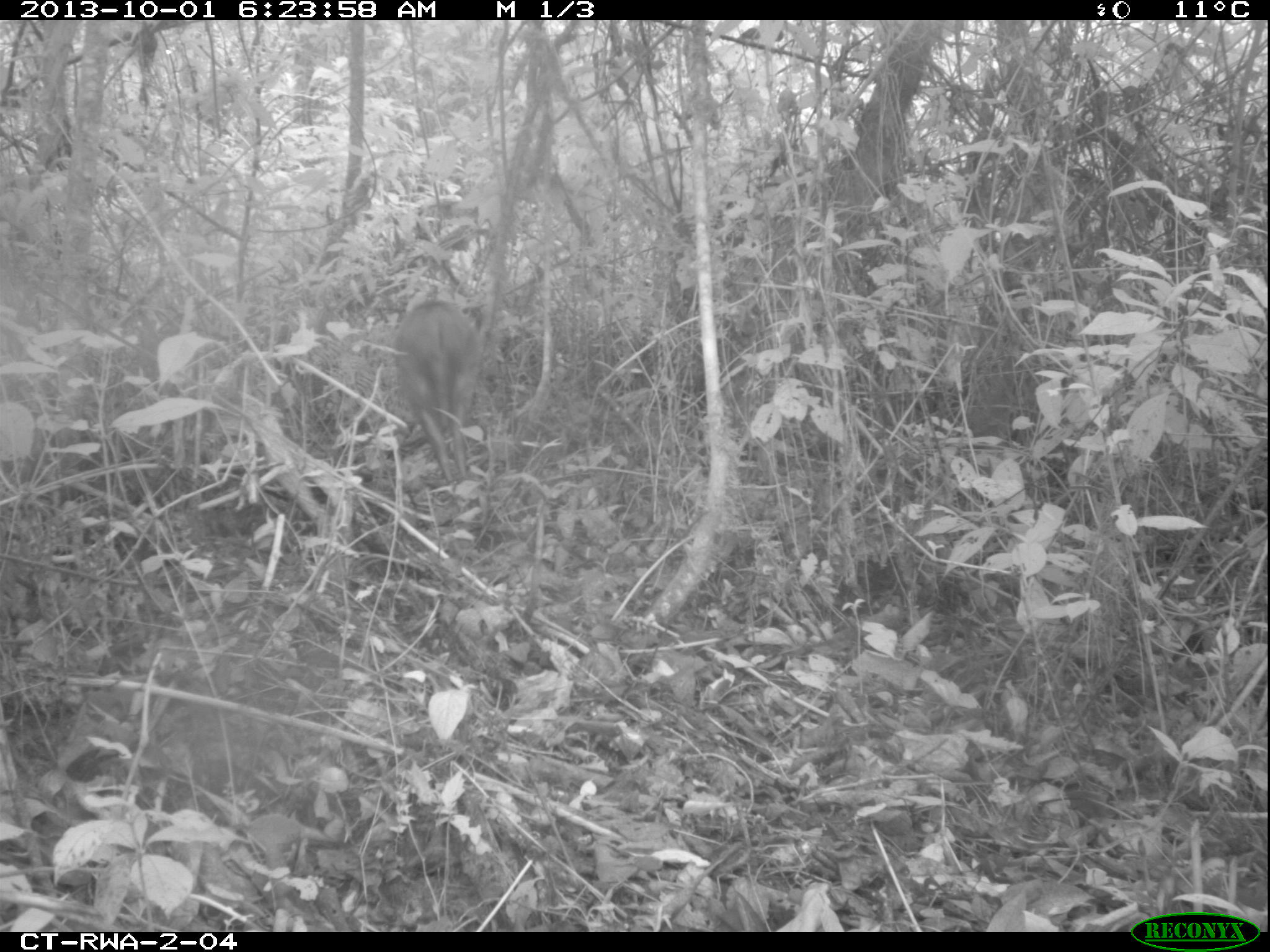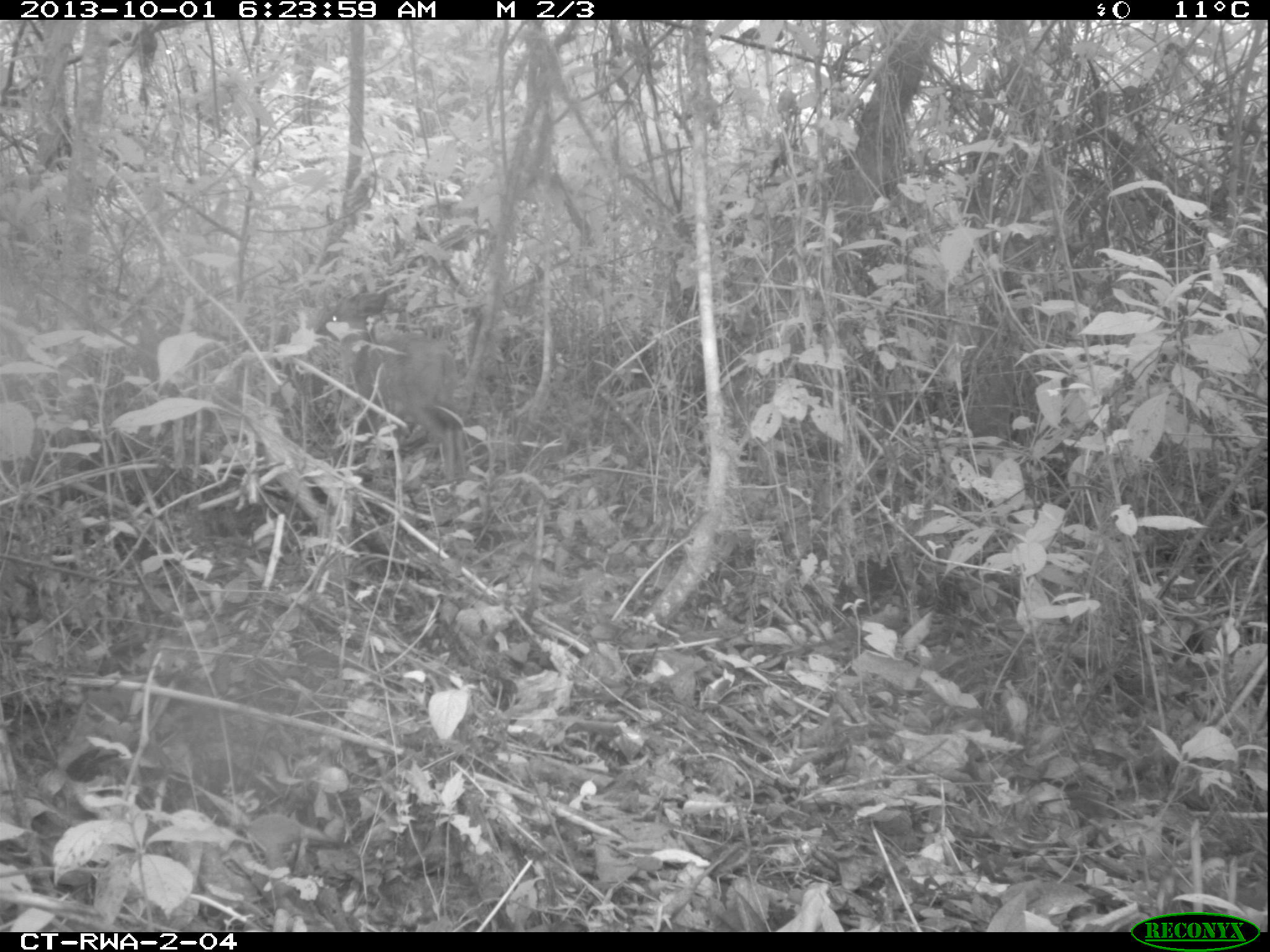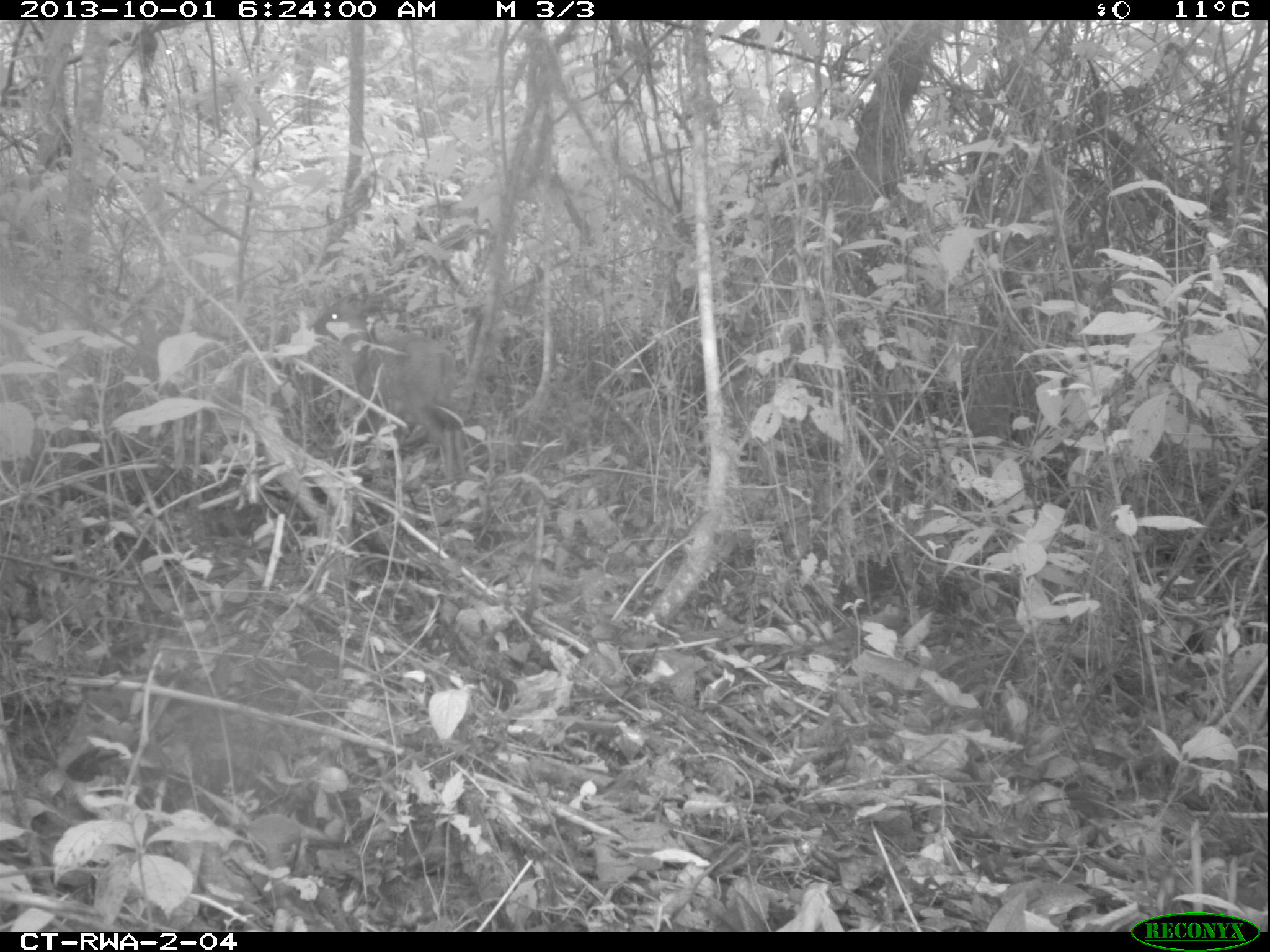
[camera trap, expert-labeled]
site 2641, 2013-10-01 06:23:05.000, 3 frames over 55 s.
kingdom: Animalia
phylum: Chordata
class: Mammalia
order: Artiodactyla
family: Bovidae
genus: Cephalophus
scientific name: Cephalophus nigrifrons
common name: black-fronted duiker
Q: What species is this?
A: Cephalophus nigrifrons (black-fronted duiker).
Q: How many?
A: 1.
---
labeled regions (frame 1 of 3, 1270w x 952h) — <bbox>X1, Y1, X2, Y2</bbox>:
cephalophus nigrifrons: <bbox>386, 291, 485, 477</bbox>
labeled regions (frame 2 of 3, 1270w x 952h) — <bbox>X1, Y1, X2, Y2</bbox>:
cephalophus nigrifrons: <bbox>260, 250, 513, 511</bbox>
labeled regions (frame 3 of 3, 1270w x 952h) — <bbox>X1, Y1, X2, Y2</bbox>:
cephalophus nigrifrons: <bbox>258, 251, 528, 536</bbox>